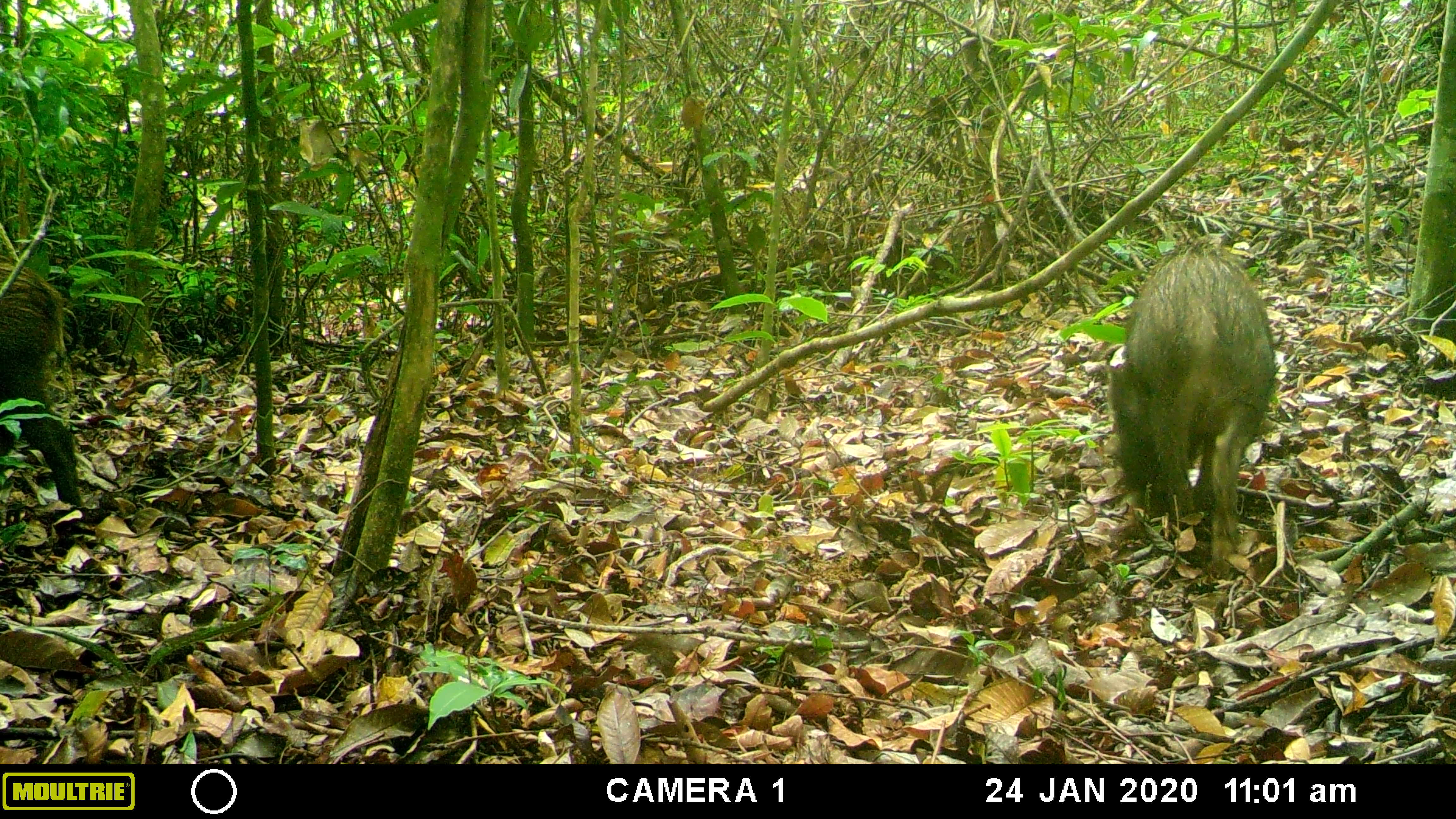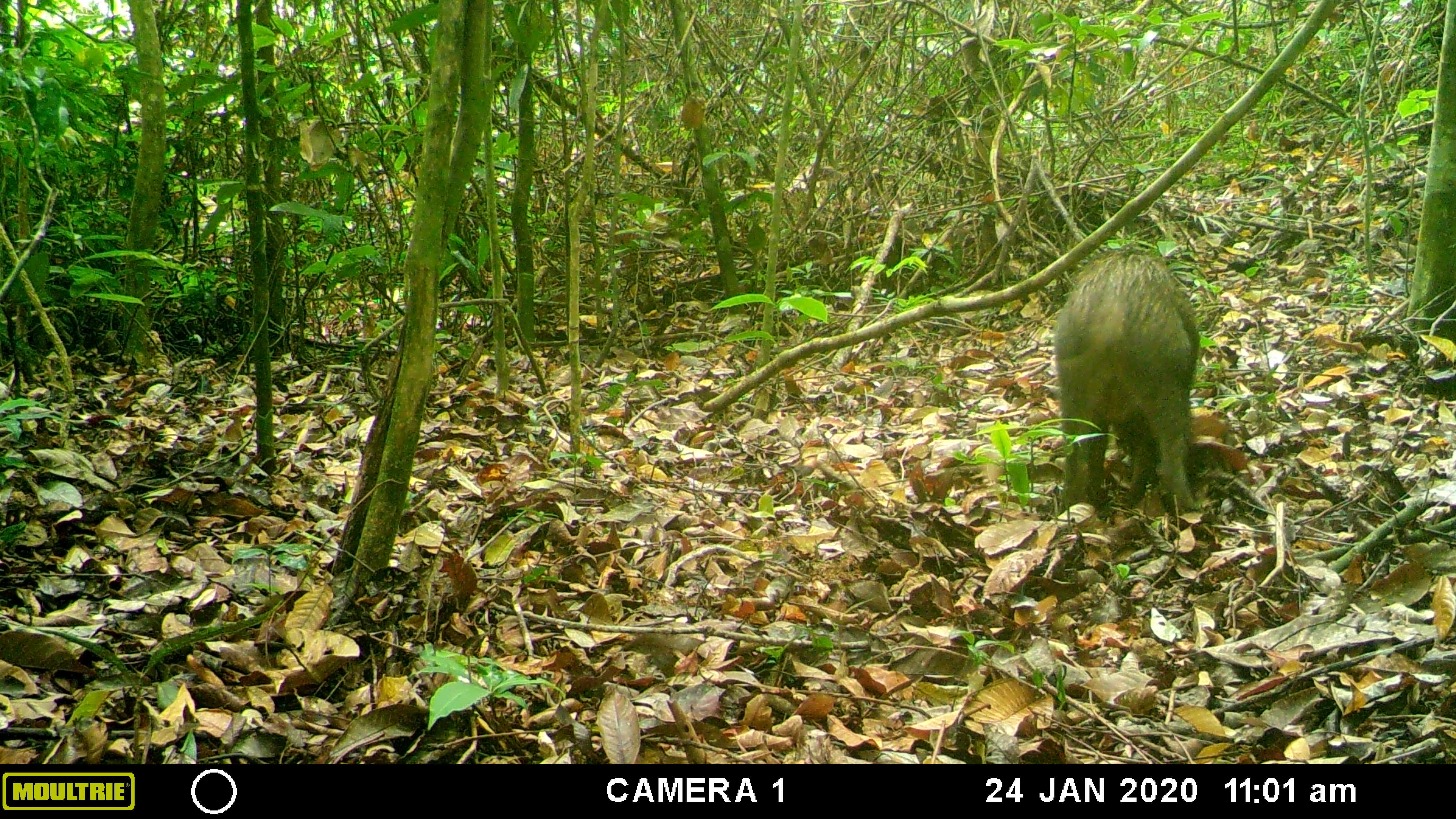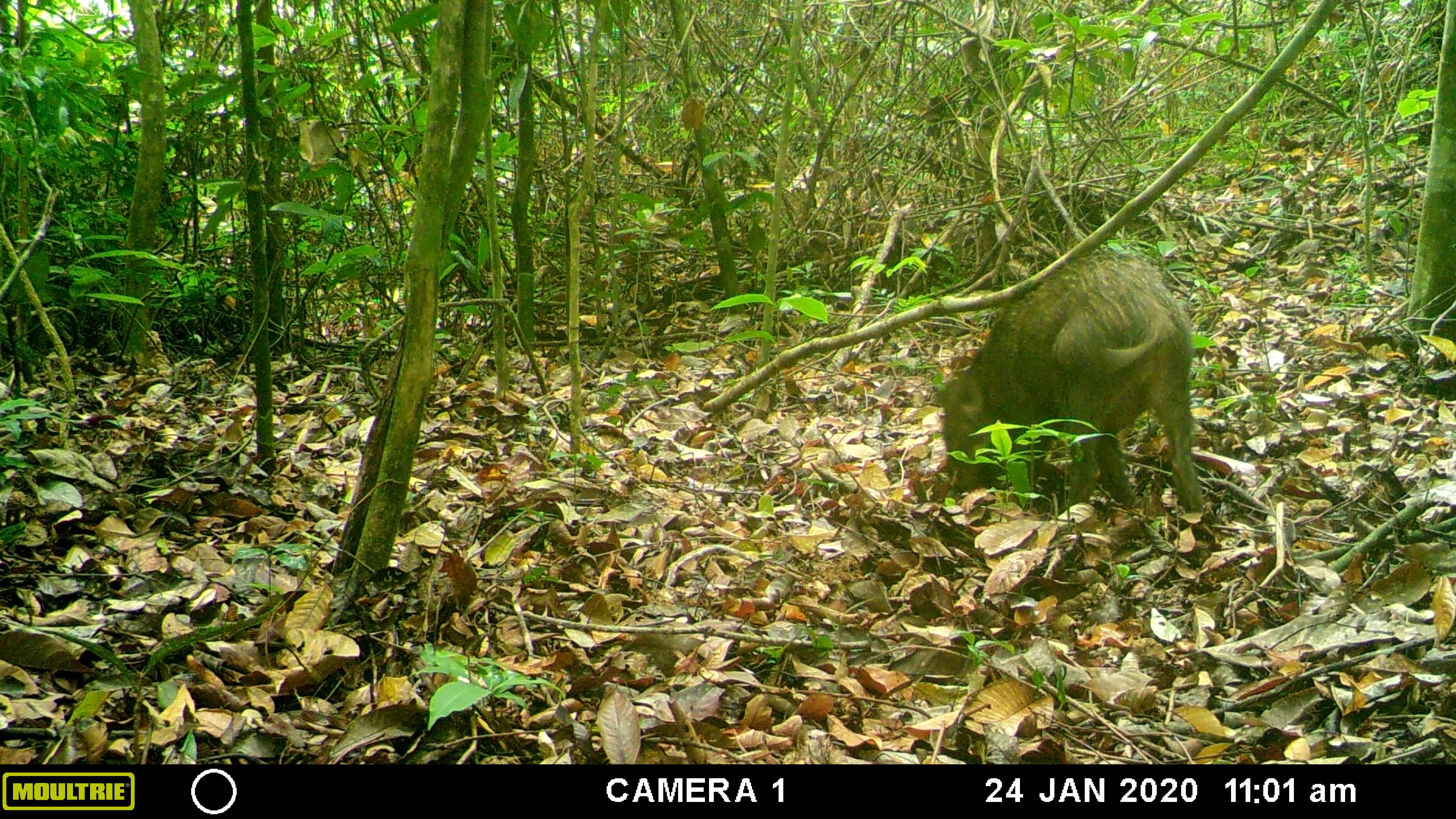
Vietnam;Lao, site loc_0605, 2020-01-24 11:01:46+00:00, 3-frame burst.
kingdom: Animalia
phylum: Chordata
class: Mammalia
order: Artiodactyla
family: Suidae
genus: Sus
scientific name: Sus scrofa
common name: eurasian wild pig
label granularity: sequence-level